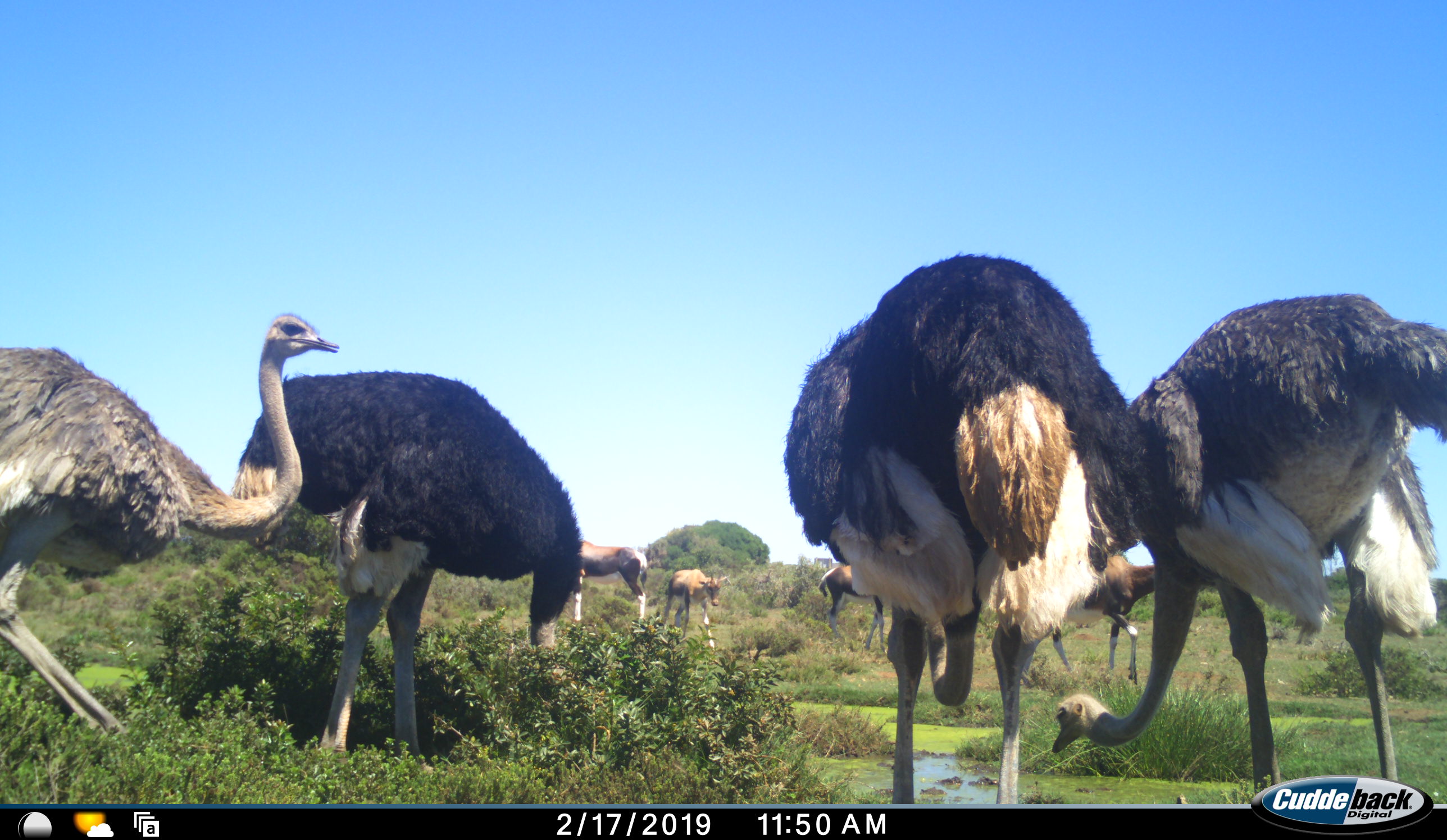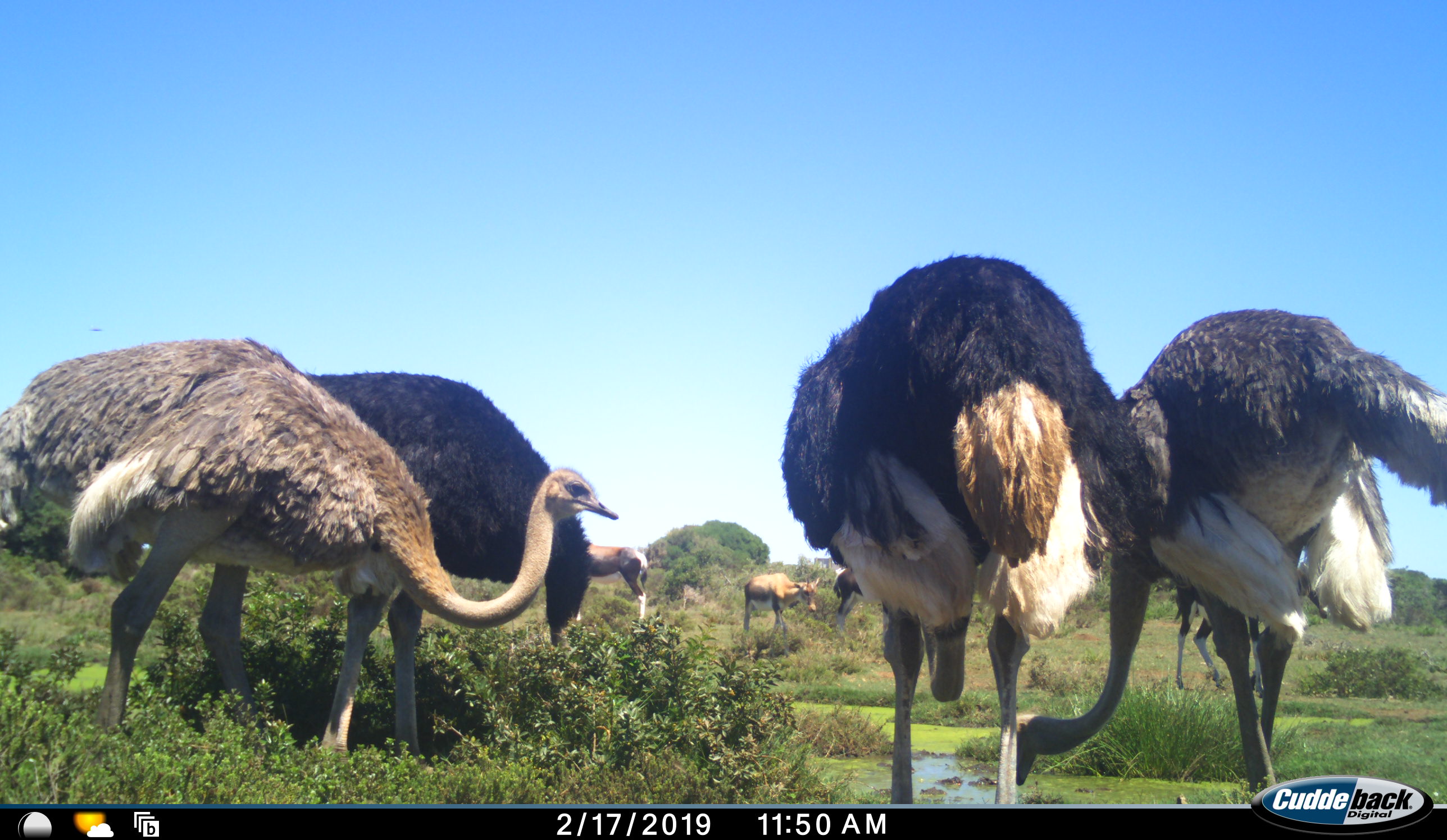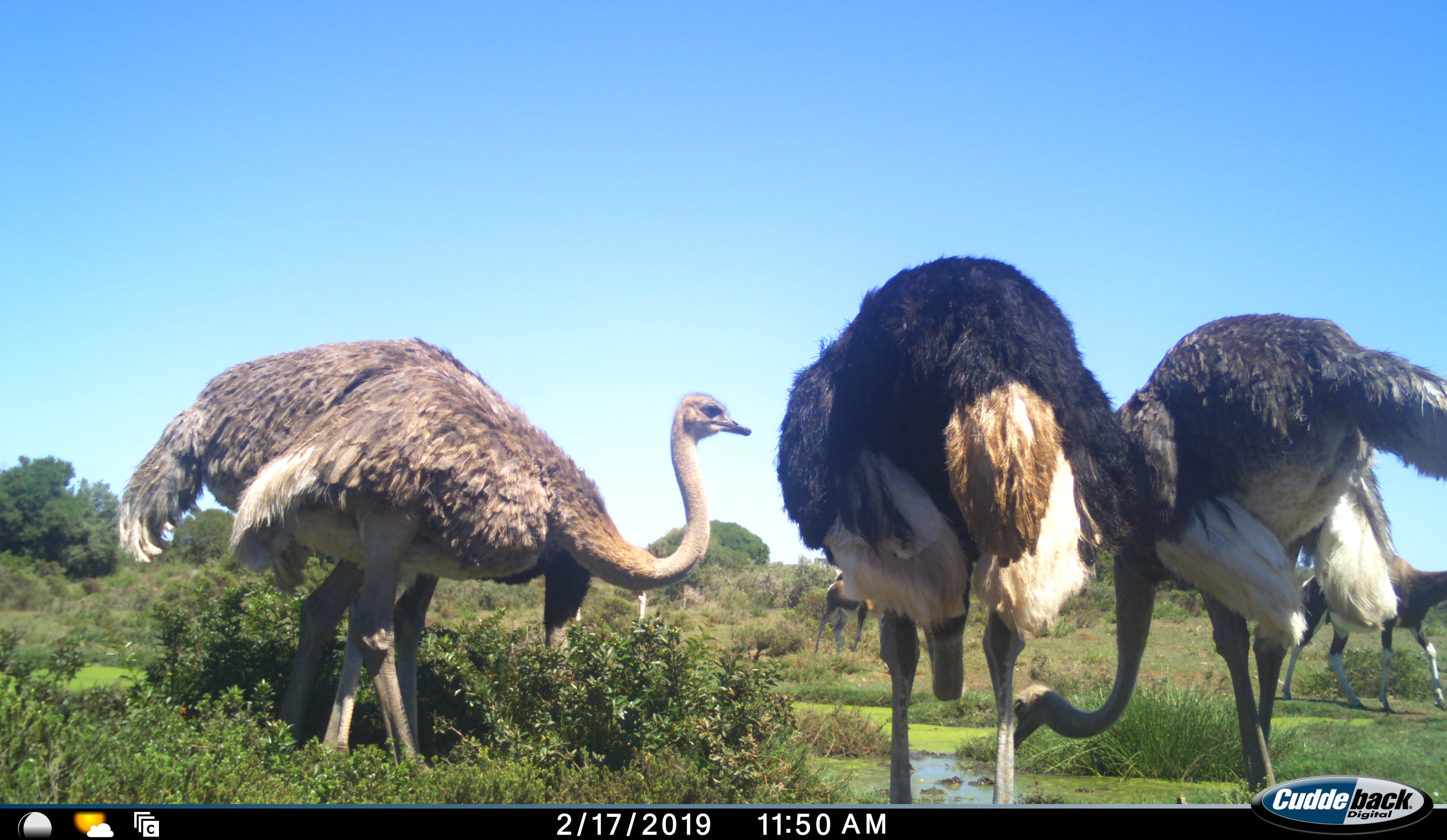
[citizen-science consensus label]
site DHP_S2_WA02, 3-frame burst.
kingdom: Animalia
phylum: Chordata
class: Aves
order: Struthioniformes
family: Struthionidae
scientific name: Struthionidae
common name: ostrich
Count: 4.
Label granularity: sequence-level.